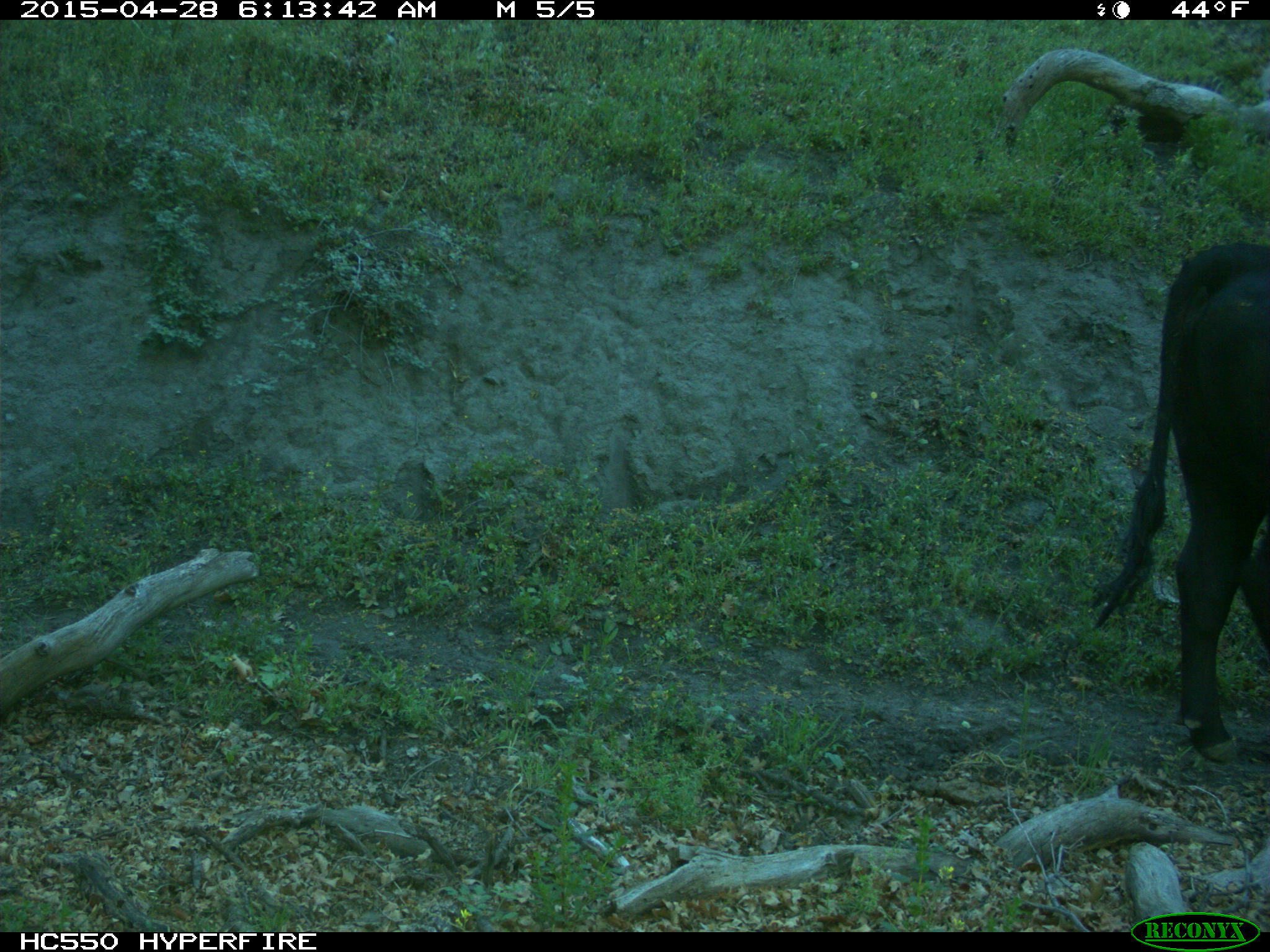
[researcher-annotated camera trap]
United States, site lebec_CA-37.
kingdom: Animalia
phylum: Chordata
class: Mammalia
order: Artiodactyla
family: Bovidae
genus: Bos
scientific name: Bos taurus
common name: domestic cow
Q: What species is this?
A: Bos taurus (domestic cow).